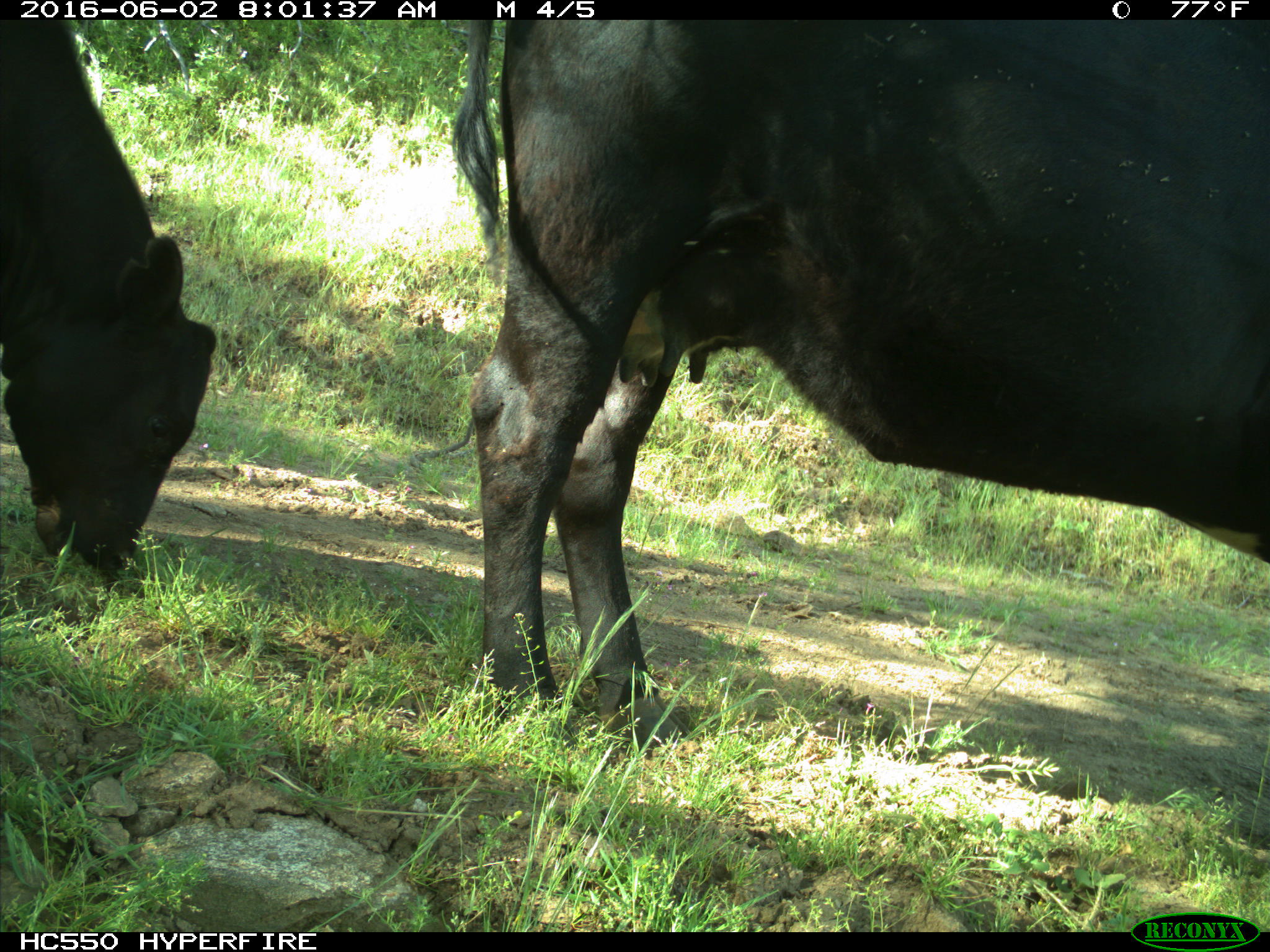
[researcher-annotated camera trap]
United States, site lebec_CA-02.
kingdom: Animalia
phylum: Chordata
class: Mammalia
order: Artiodactyla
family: Bovidae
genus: Bos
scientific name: Bos taurus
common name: domestic cow